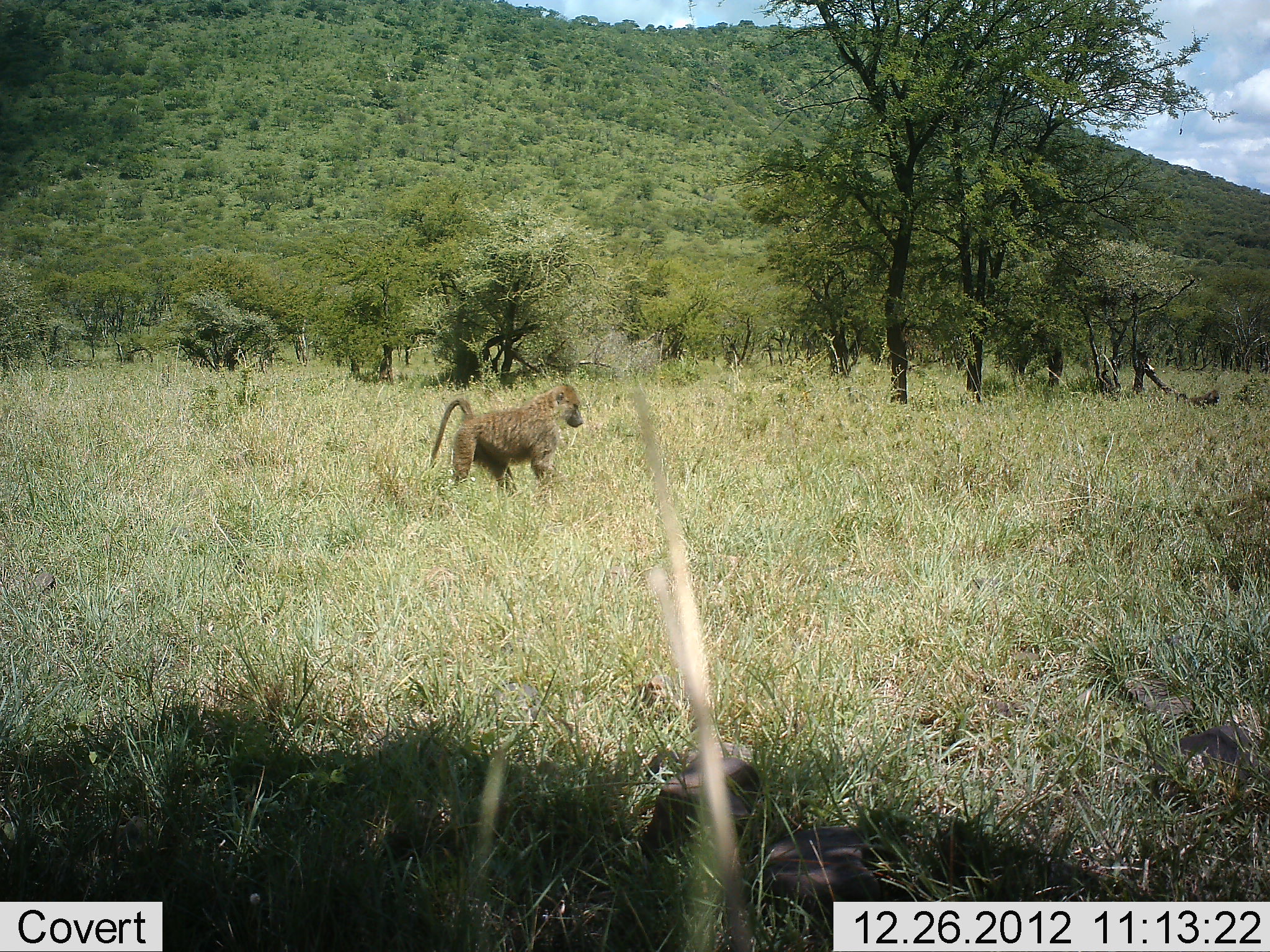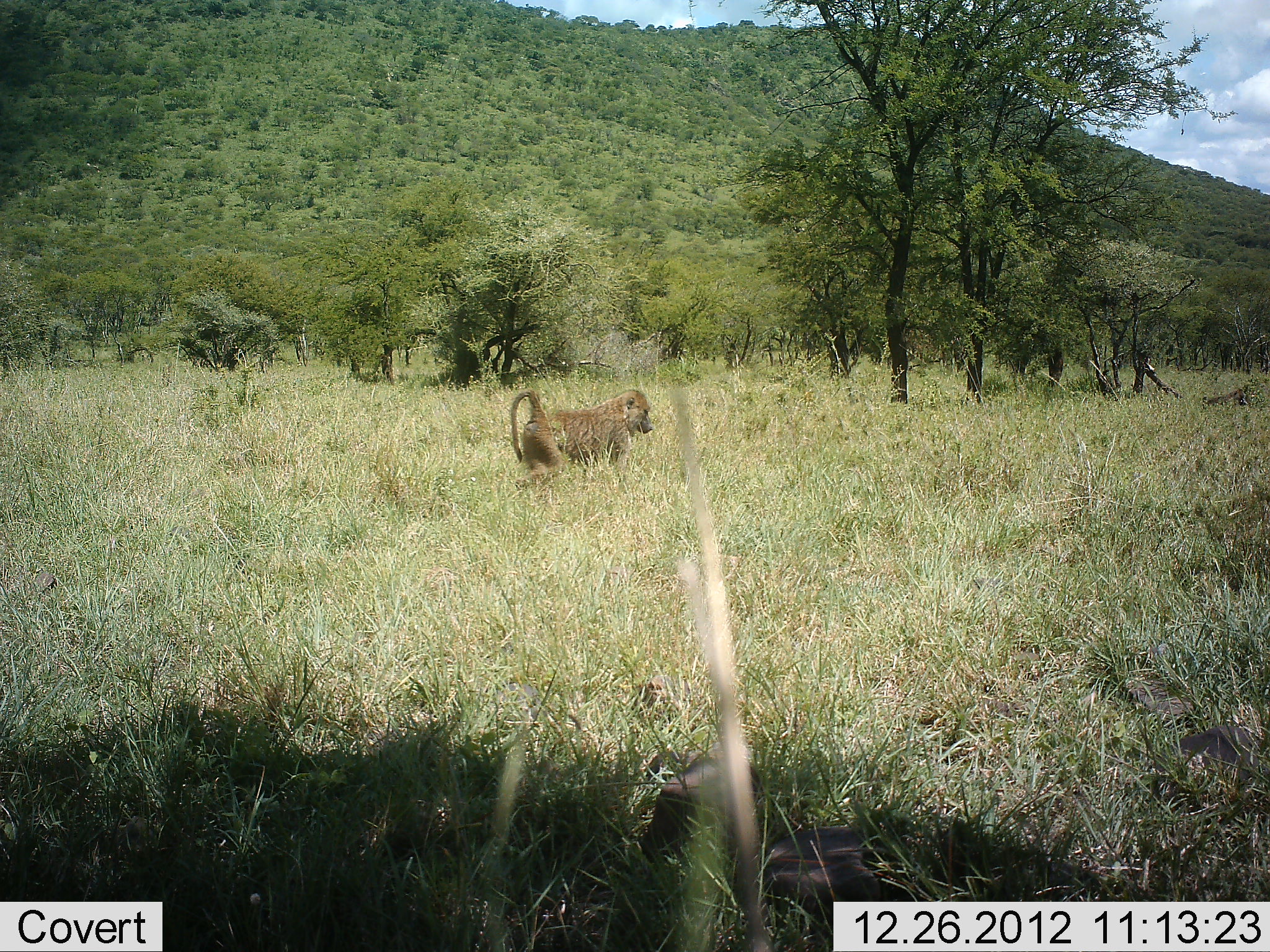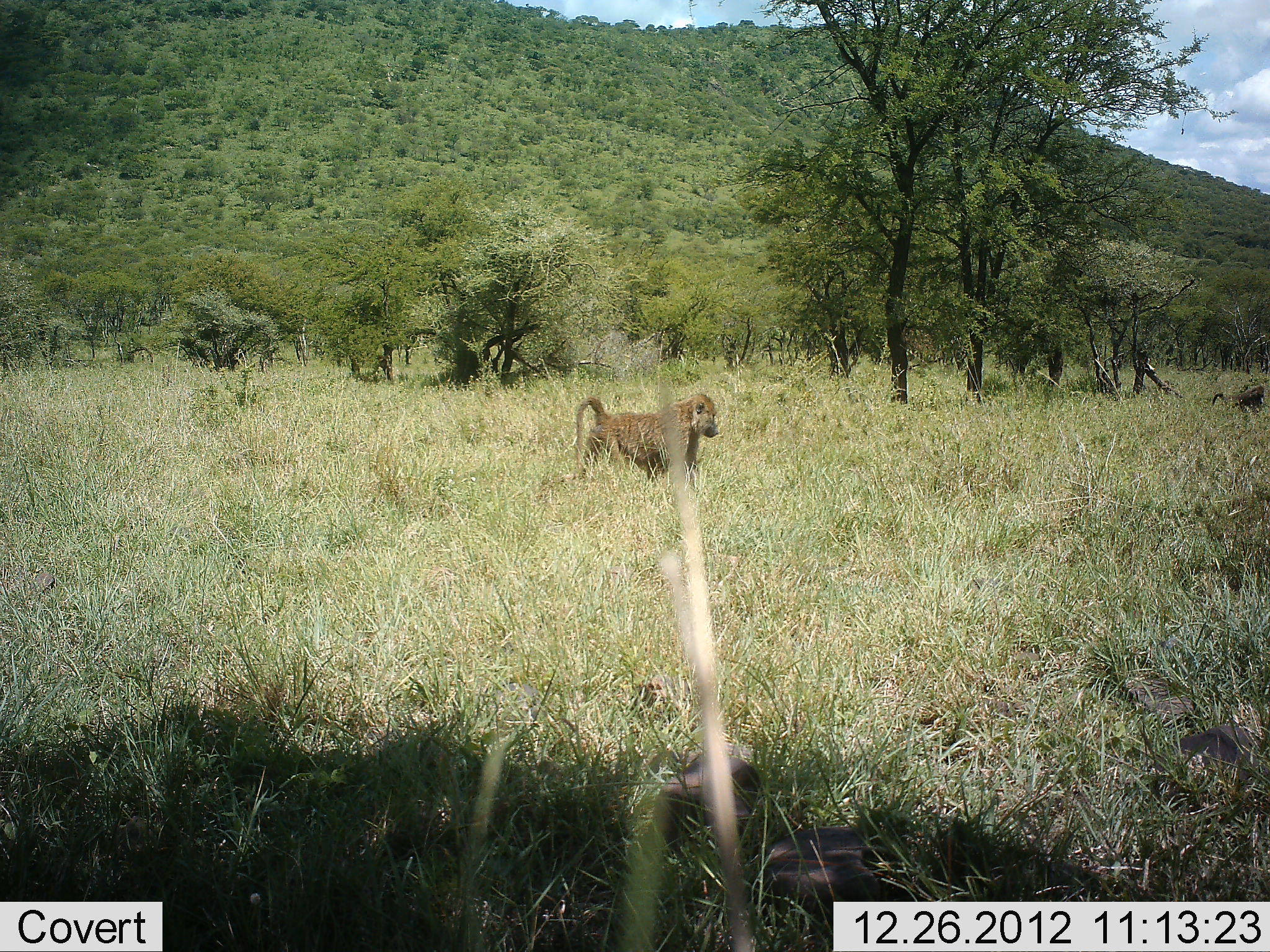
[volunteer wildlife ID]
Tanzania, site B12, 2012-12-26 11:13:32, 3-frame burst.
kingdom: Animalia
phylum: Chordata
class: Mammalia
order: Primates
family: Cercopithecidae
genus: Papio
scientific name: Papio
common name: baboon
Baboon (Papio), count 2. Behavior (volunteer vote fractions): standing 4%, resting 0%, moving 96%, interacting 0%. Young present (vote fraction): 0%. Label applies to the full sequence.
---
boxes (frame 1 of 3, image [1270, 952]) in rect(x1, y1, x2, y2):
animal: rect(425, 382, 584, 498)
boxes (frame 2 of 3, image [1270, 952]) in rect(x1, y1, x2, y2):
animal: rect(497, 389, 657, 487)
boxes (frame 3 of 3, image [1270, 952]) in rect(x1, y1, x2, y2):
animal: rect(562, 392, 721, 482)